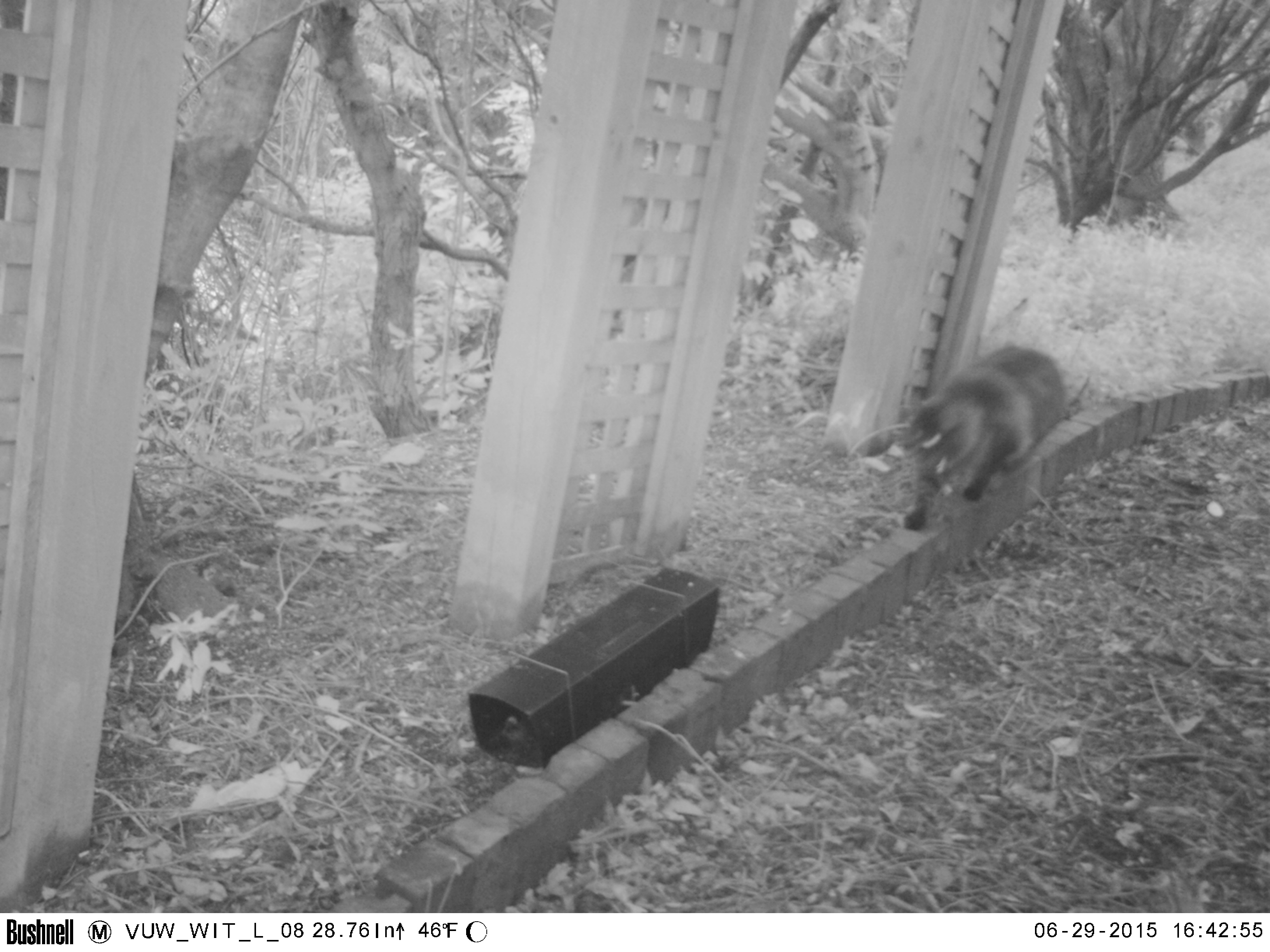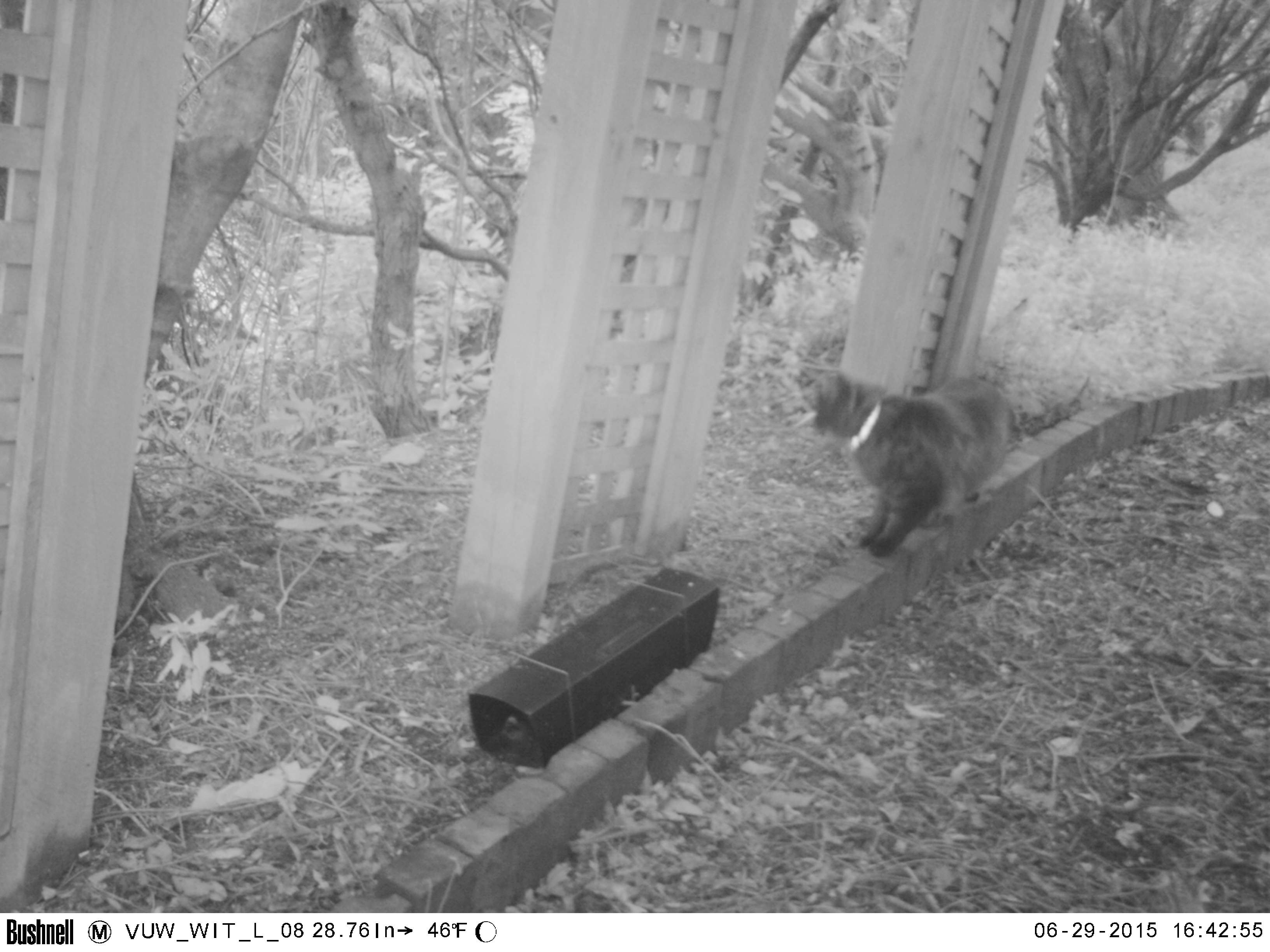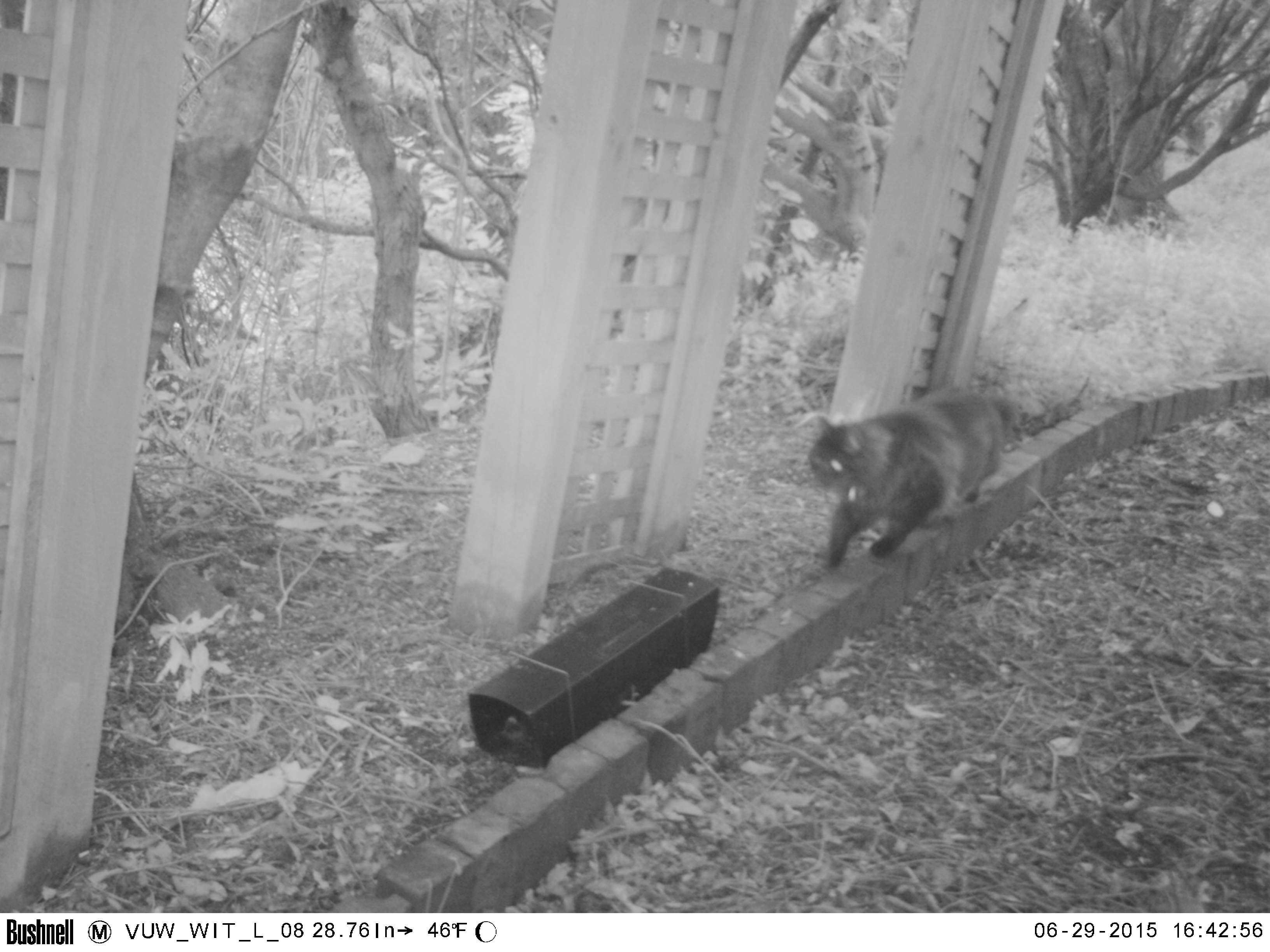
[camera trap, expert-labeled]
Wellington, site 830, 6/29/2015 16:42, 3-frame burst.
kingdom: Animalia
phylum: Chordata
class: Mammalia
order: Carnivora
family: Felidae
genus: Felis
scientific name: Felis catus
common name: cat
Cat (Felis catus).